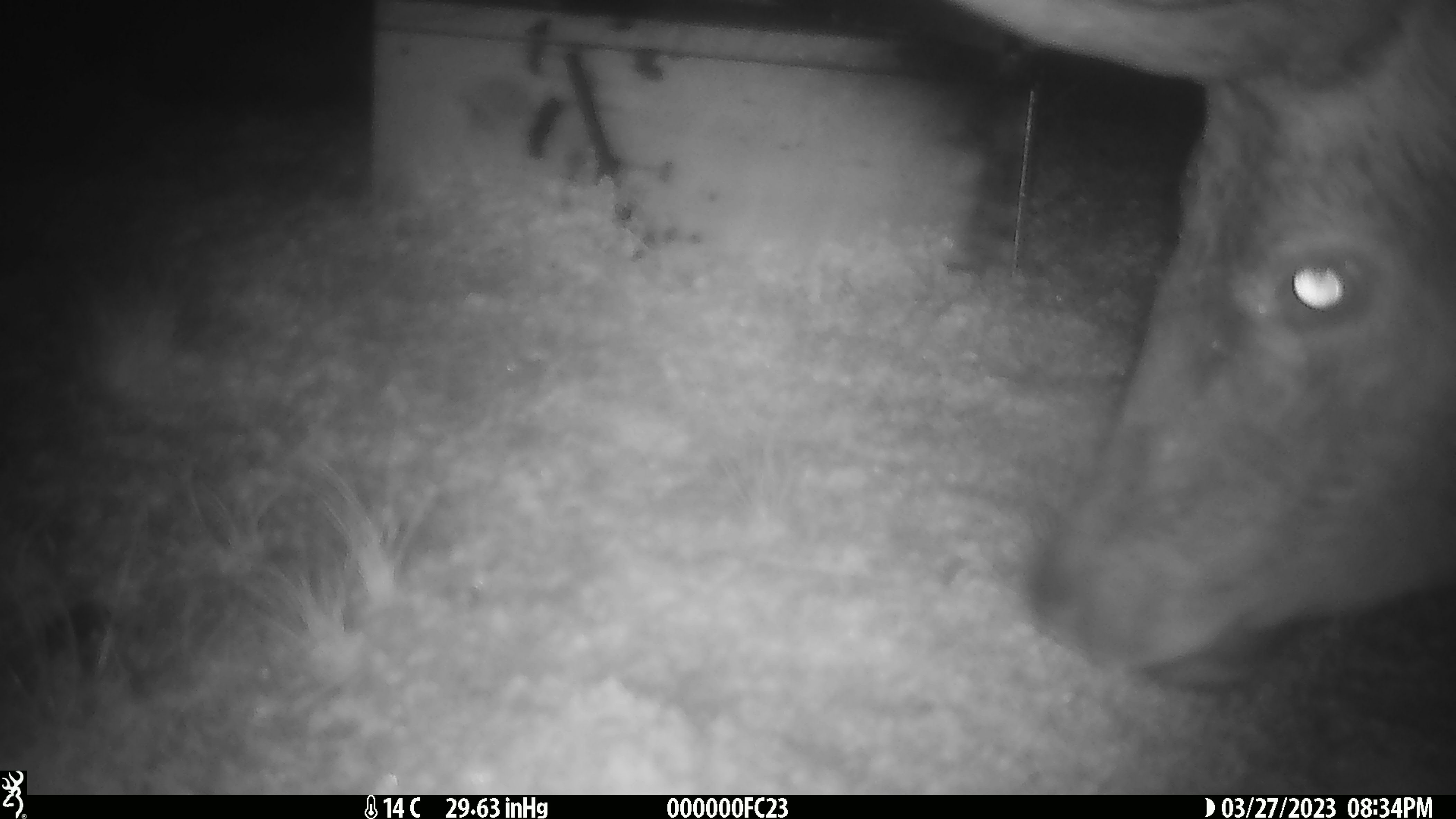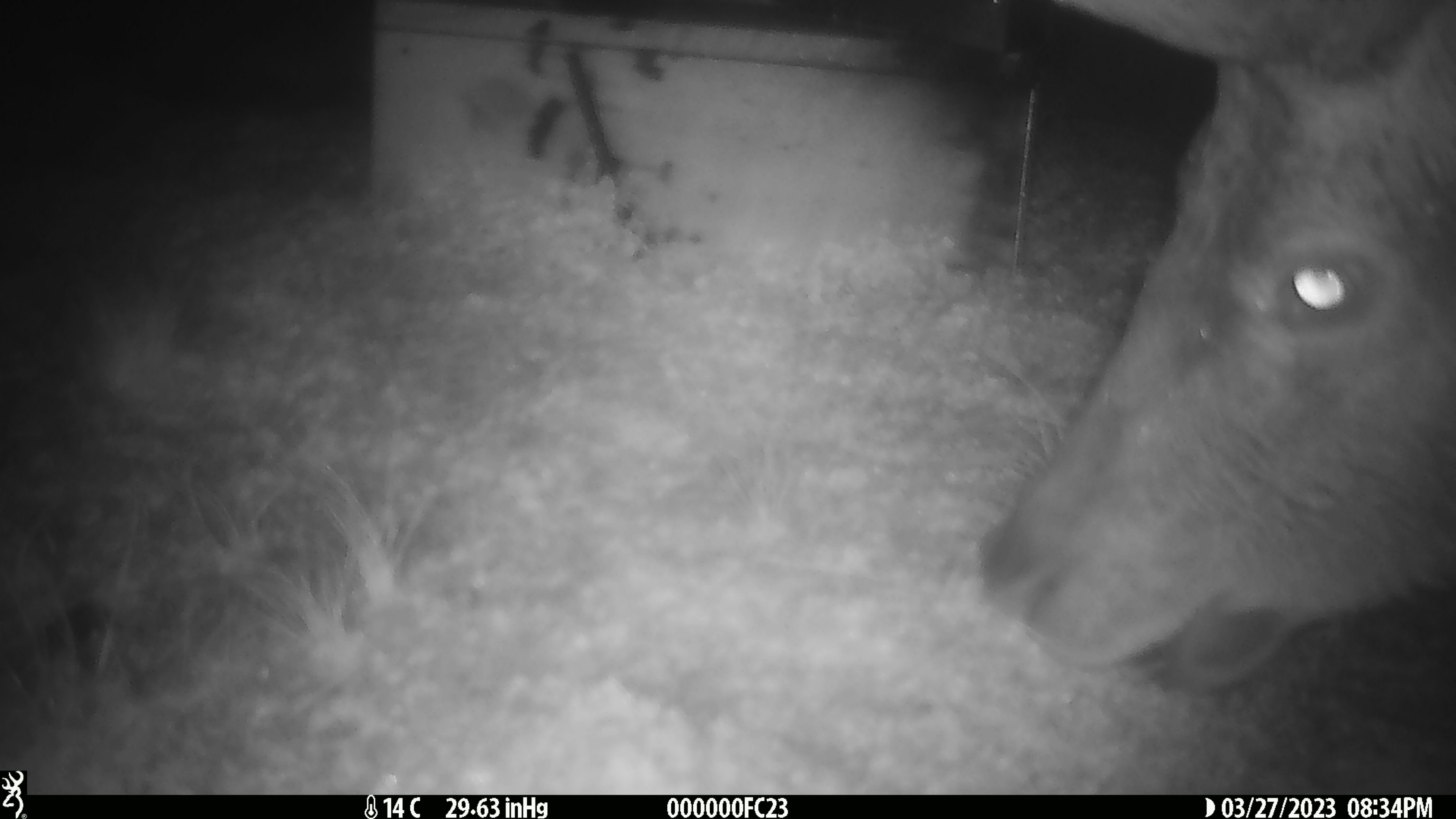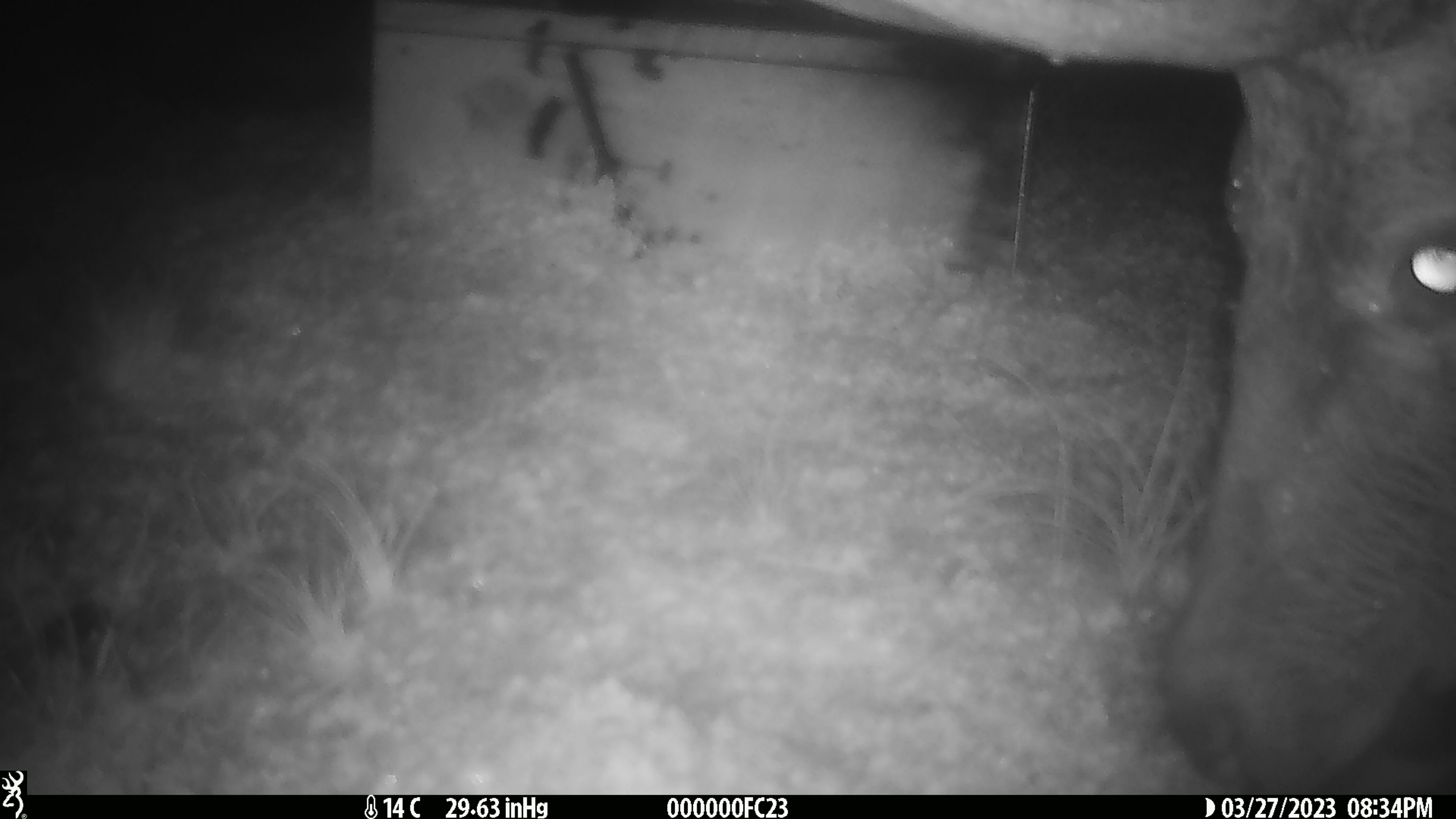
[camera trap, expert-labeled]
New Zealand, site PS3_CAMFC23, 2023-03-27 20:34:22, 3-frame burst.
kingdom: Animalia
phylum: Chordata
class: Mammalia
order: Artiodactyla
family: Cervidae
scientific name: Cervidae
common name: deer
Deer (Cervidae).